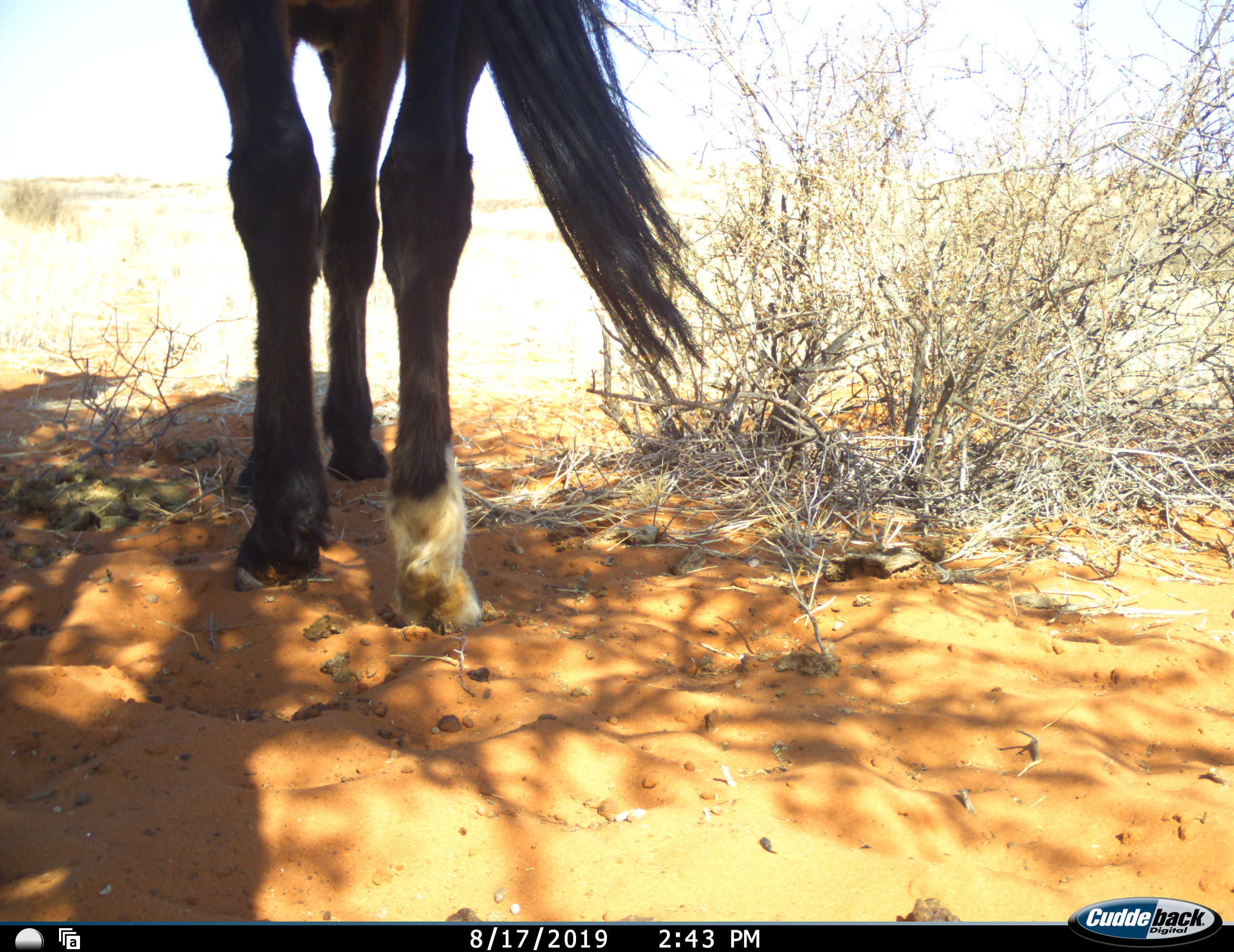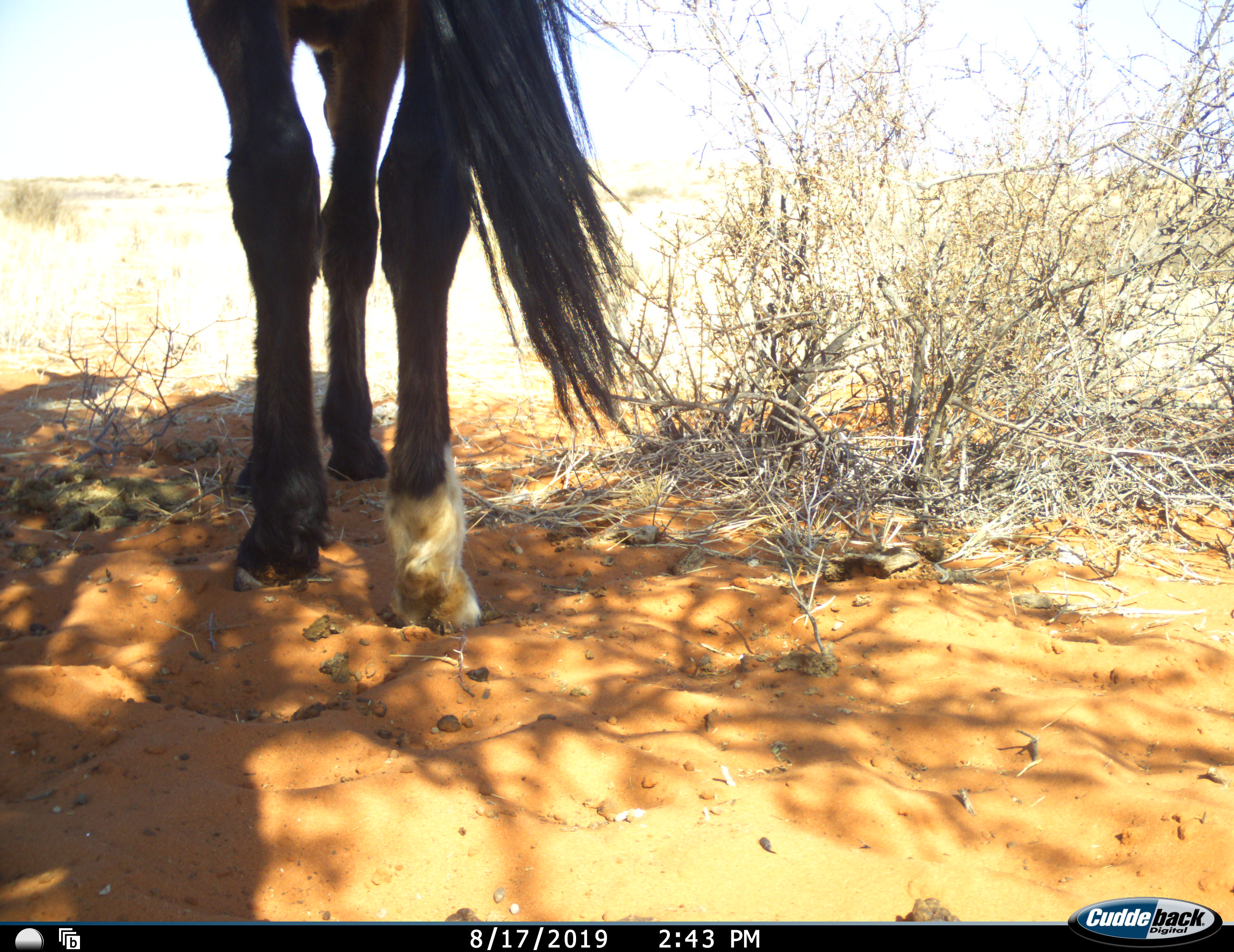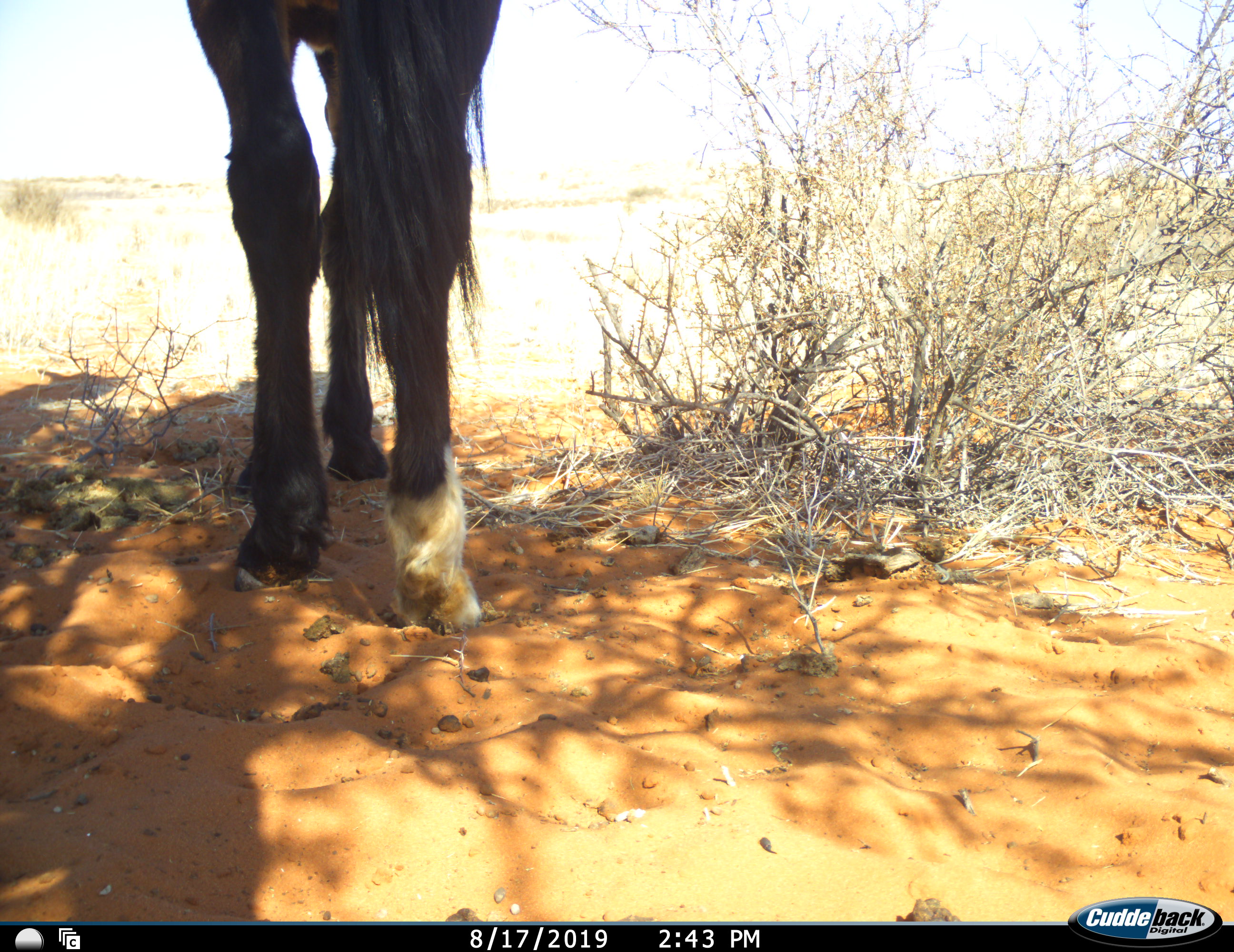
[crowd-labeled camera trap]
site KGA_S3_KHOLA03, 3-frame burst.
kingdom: Animalia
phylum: Chordata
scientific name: Vertebrata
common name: domestic animal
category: domesticanimal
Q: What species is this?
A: Domesticanimal (domestic animal) (Vertebrata).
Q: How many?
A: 1.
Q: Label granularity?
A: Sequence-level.